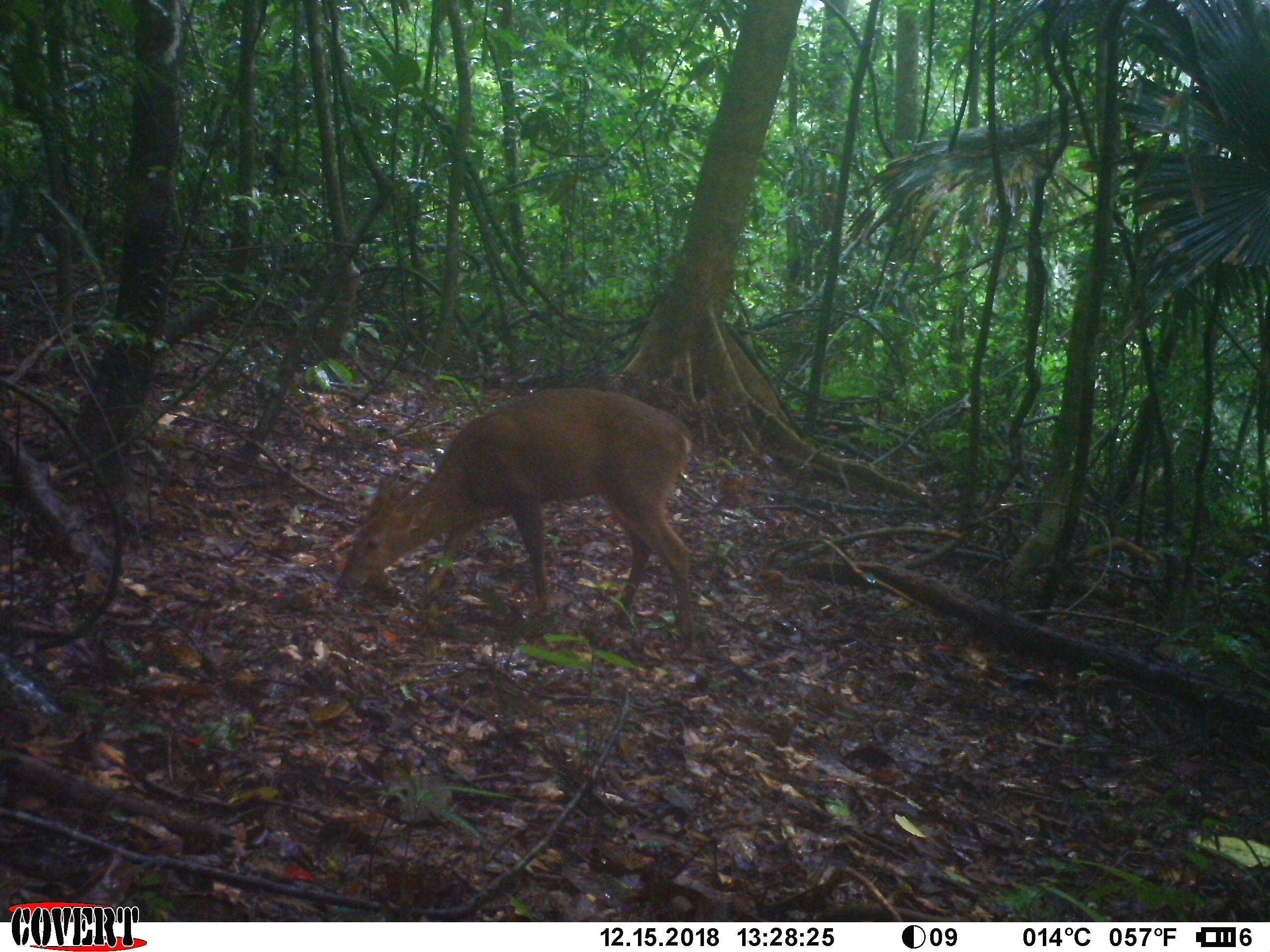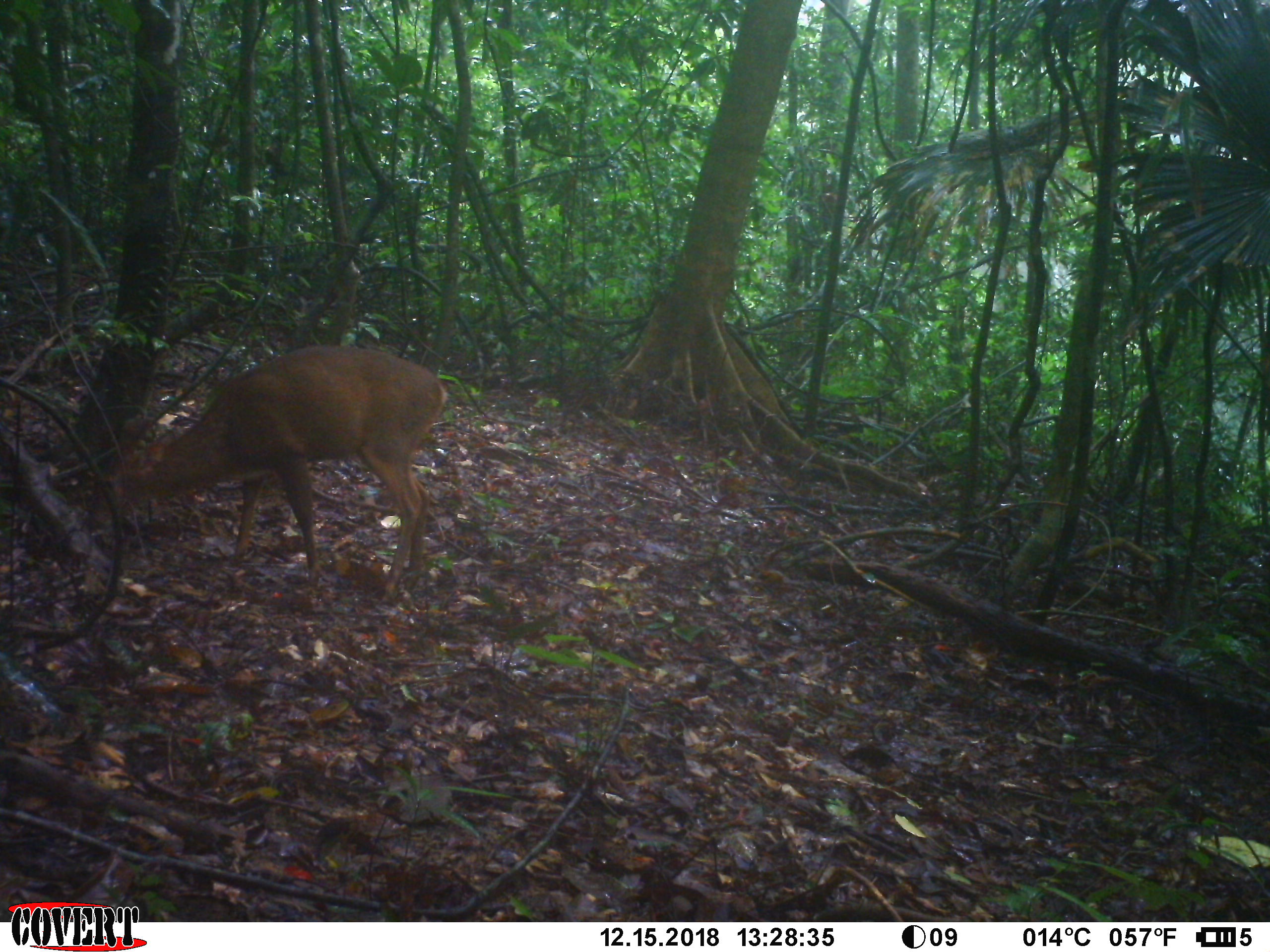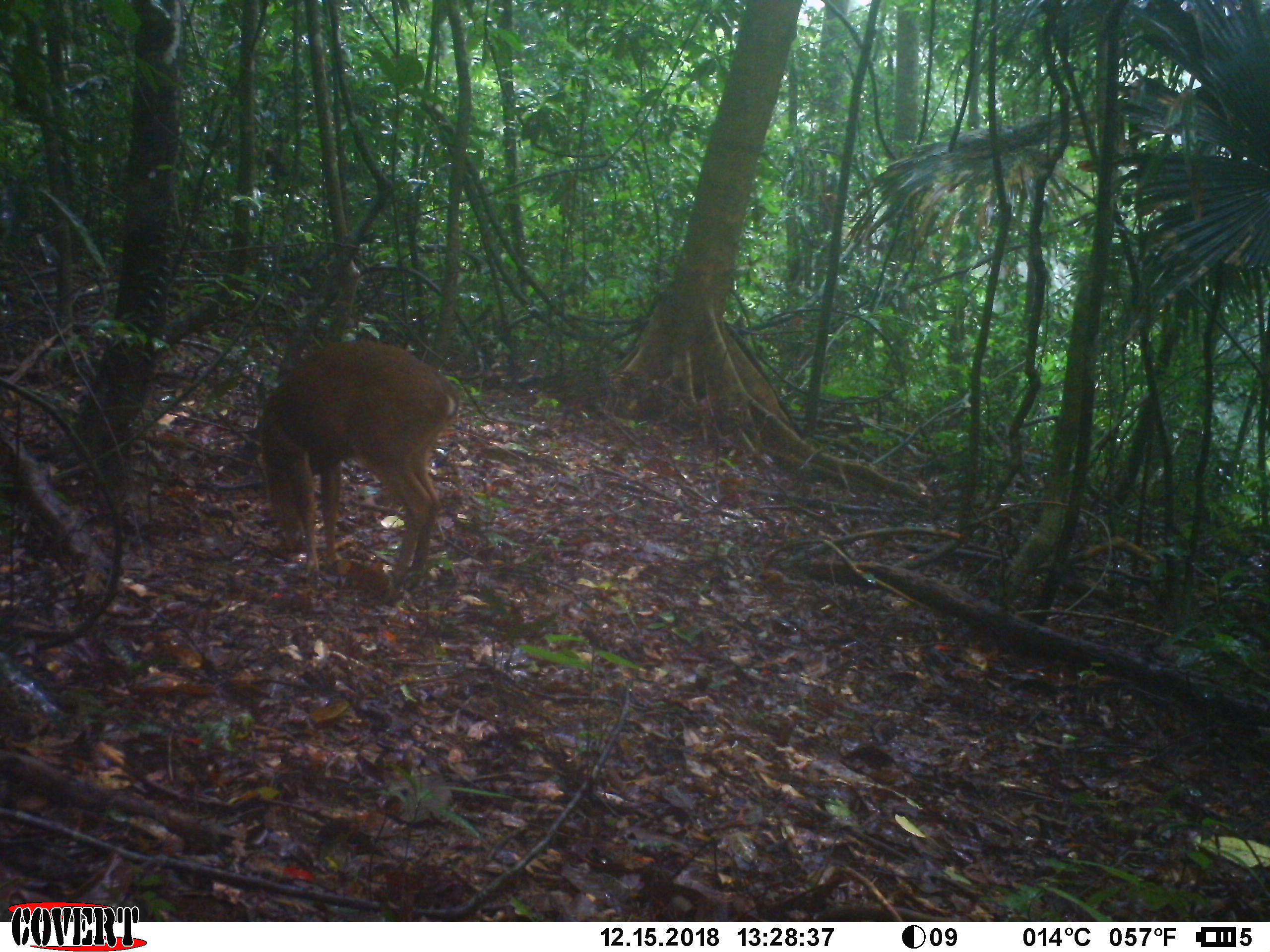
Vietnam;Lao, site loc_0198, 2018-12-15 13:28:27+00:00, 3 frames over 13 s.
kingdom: Animalia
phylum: Chordata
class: Mammalia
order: Artiodactyla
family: Cervidae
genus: Muntiacus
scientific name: Muntiacus vuquangensis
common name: large-antlered muntjac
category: large antlered muntjac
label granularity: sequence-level